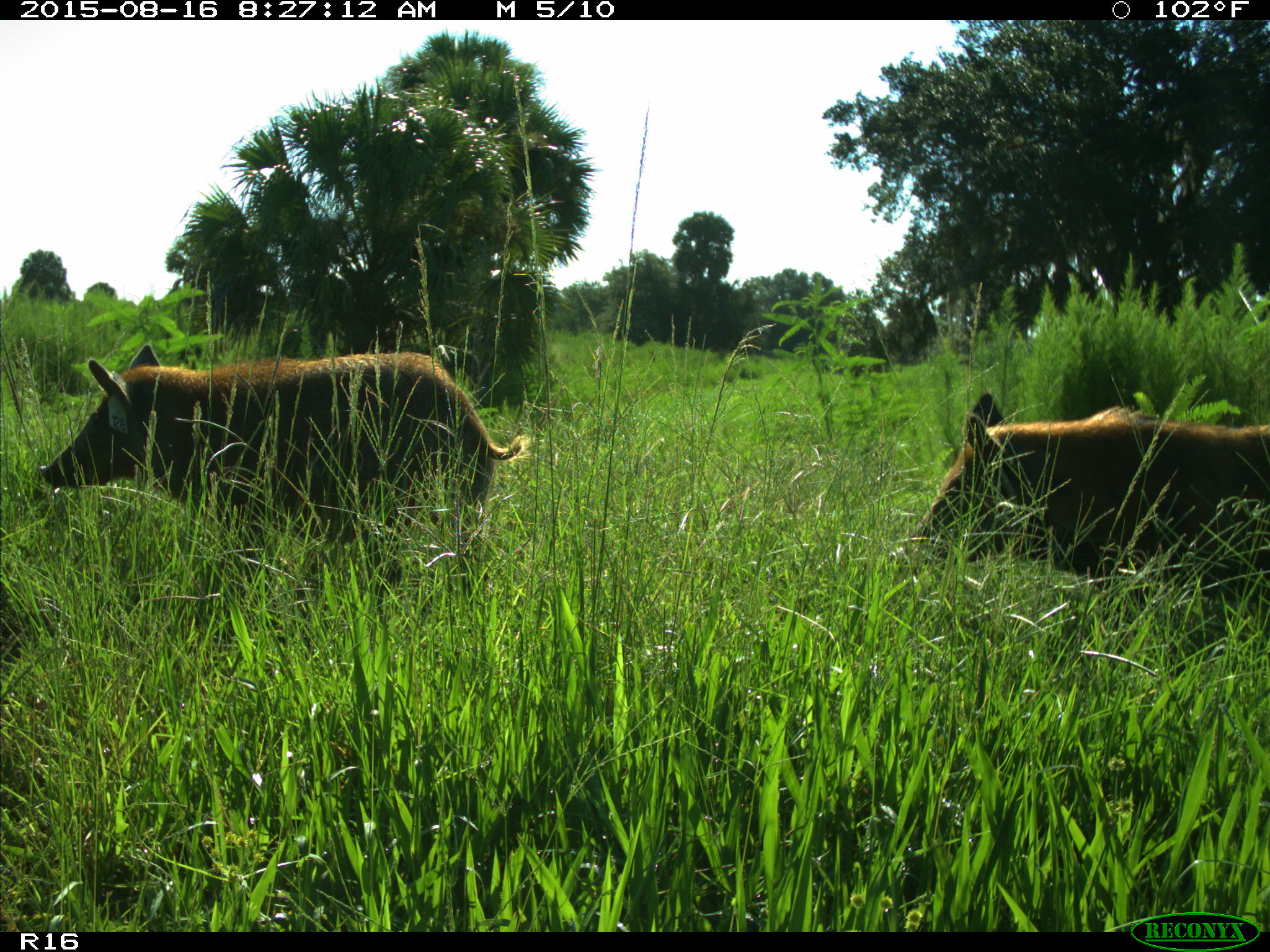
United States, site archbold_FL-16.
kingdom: Animalia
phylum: Chordata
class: Mammalia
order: Artiodactyla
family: Suidae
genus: Sus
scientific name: Sus scrofa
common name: wild boar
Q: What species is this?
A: Sus scrofa (wild boar).